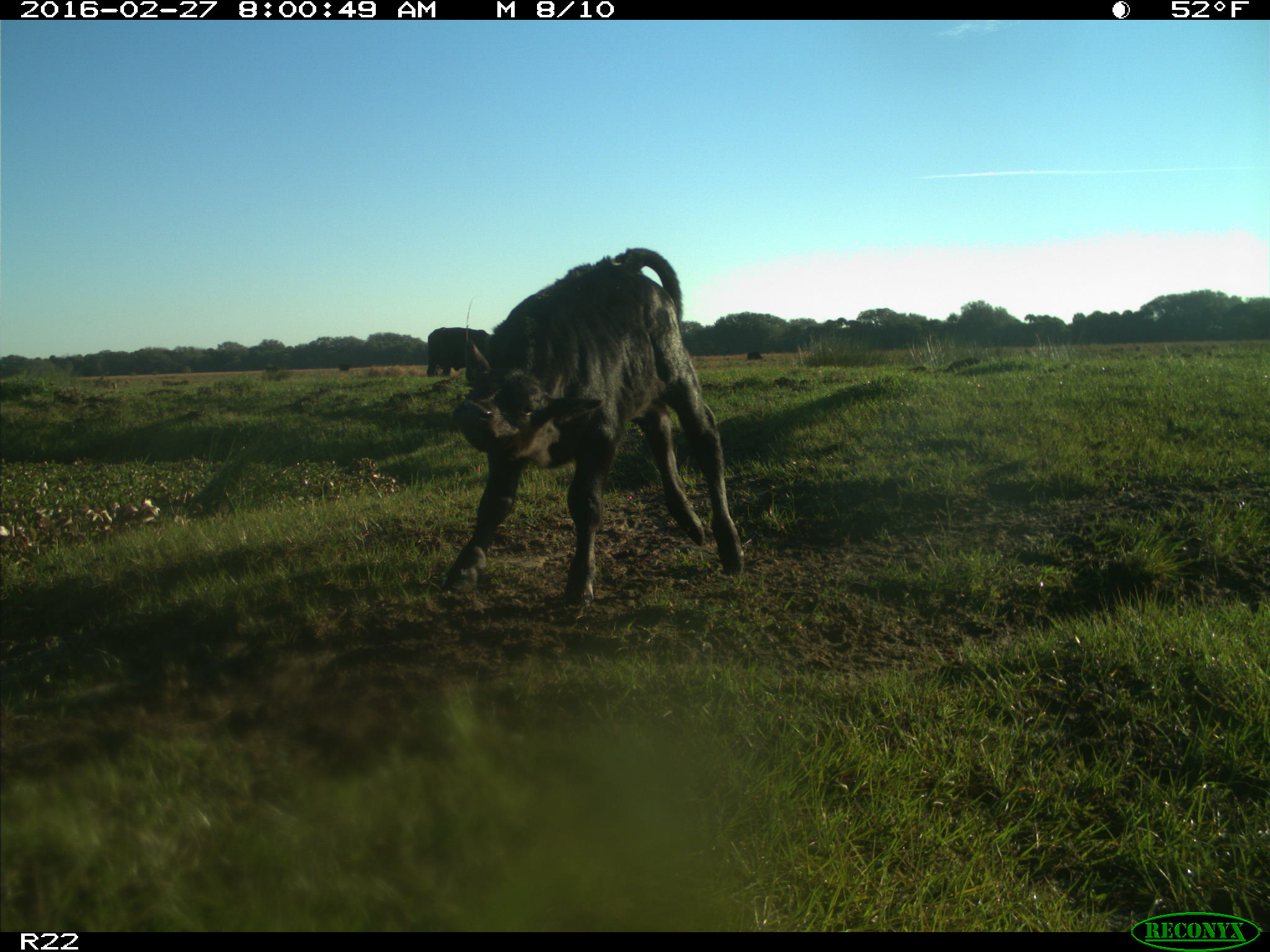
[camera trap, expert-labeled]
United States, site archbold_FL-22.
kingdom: Animalia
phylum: Chordata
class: Mammalia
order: Artiodactyla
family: Bovidae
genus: Bos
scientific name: Bos taurus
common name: domestic cow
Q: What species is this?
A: Bos taurus (domestic cow).